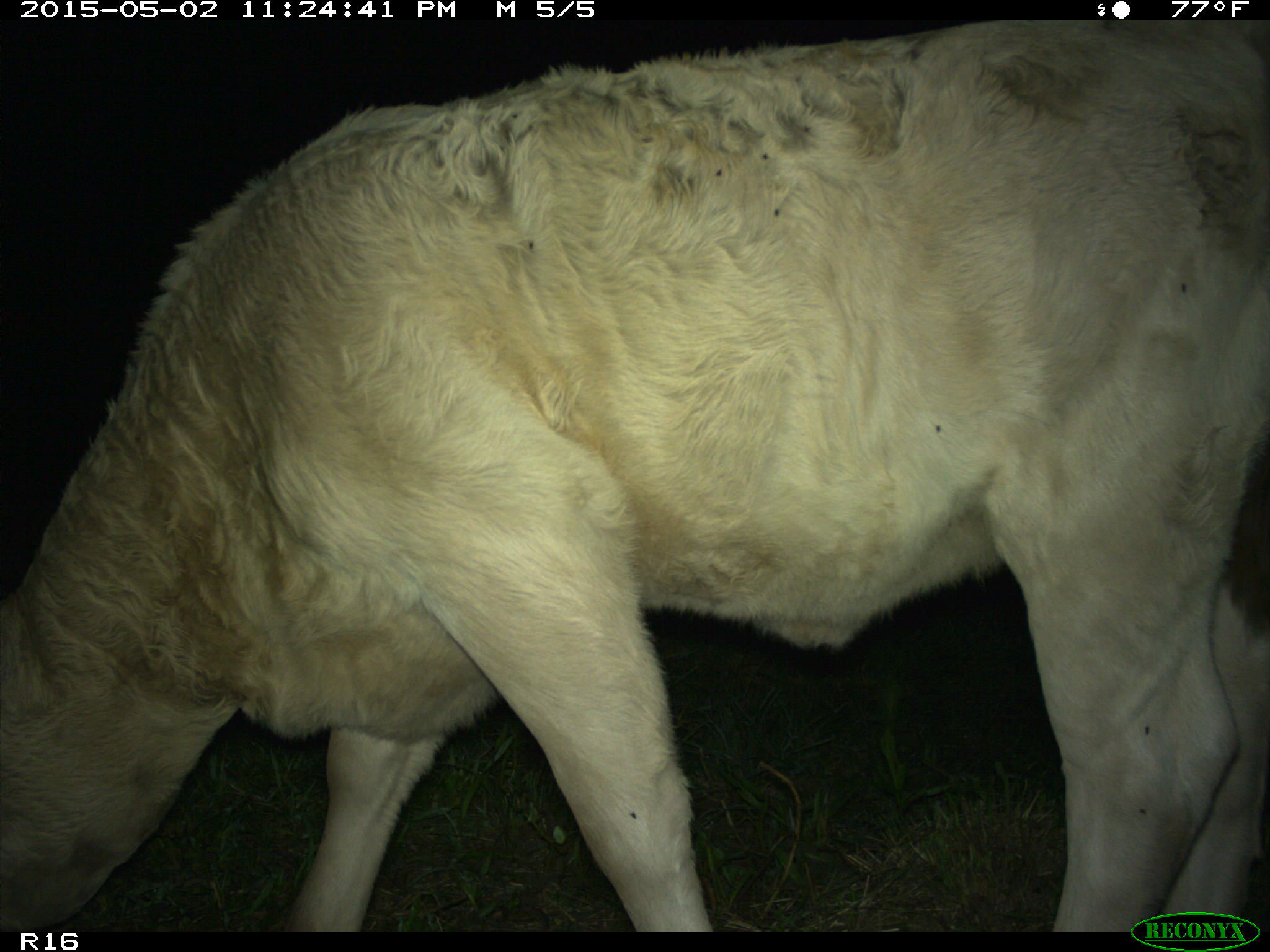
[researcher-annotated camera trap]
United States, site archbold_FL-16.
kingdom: Animalia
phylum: Chordata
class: Mammalia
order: Artiodactyla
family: Bovidae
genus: Bos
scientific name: Bos taurus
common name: domestic cow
Bos taurus (domestic cow).